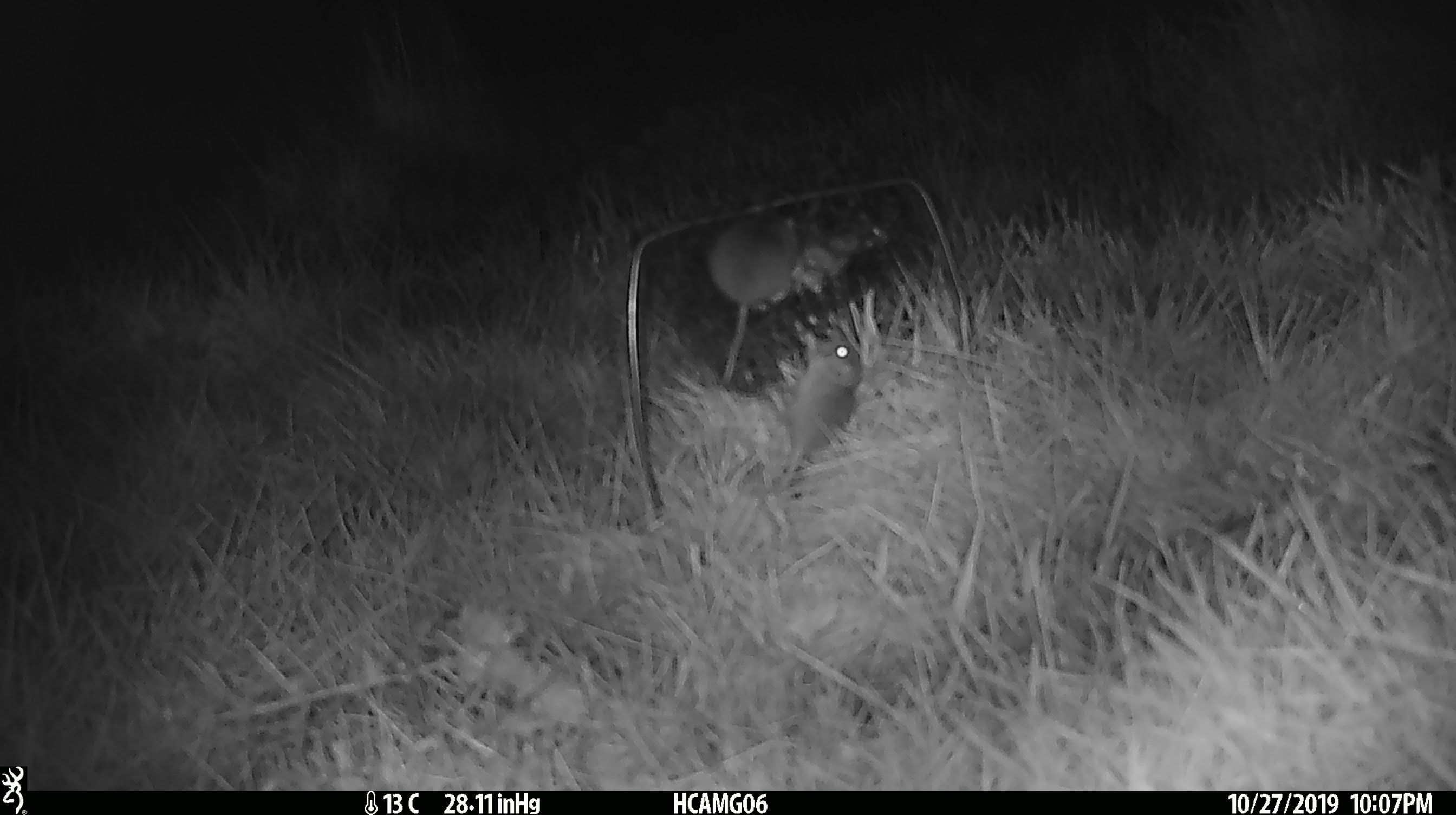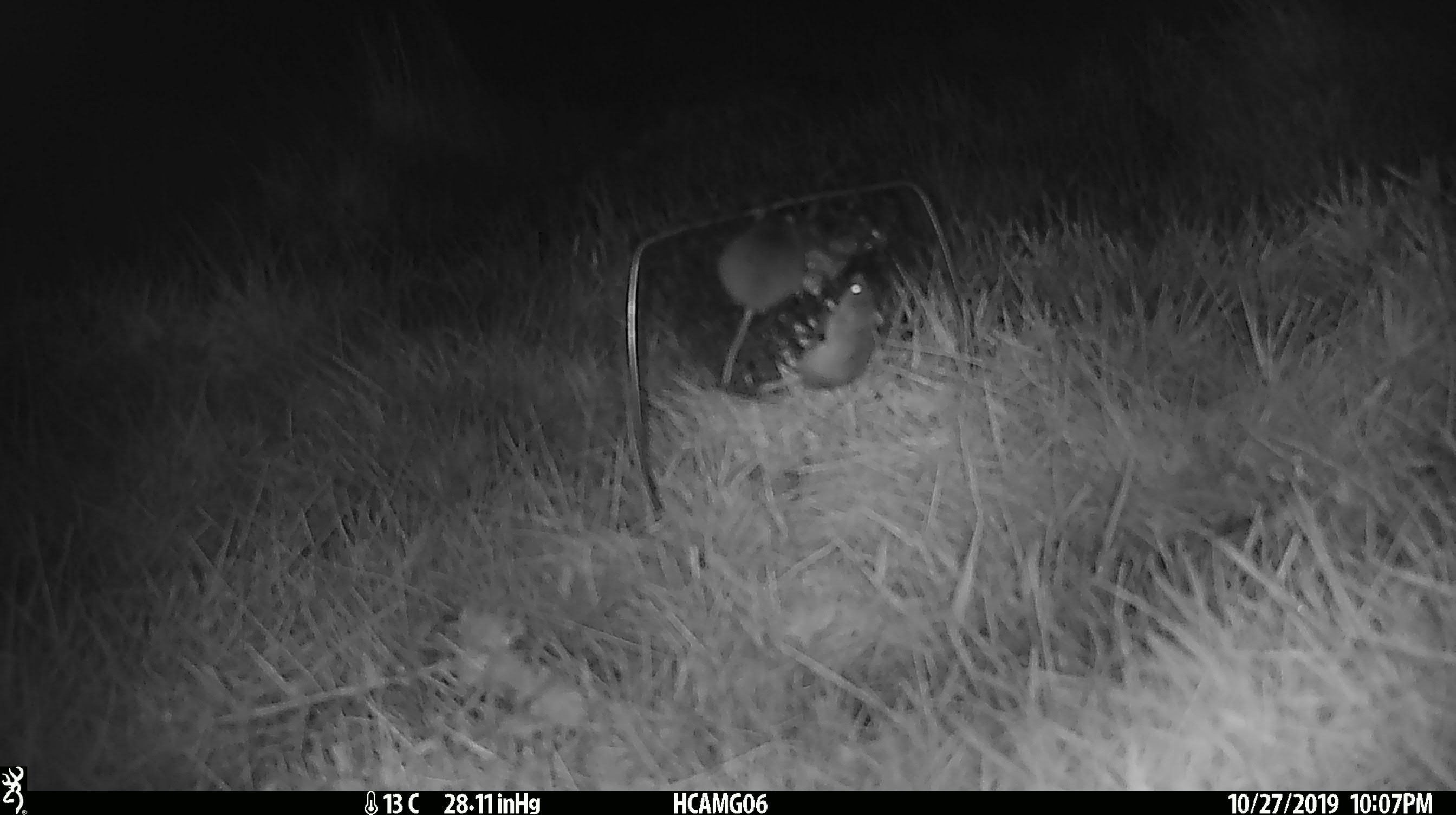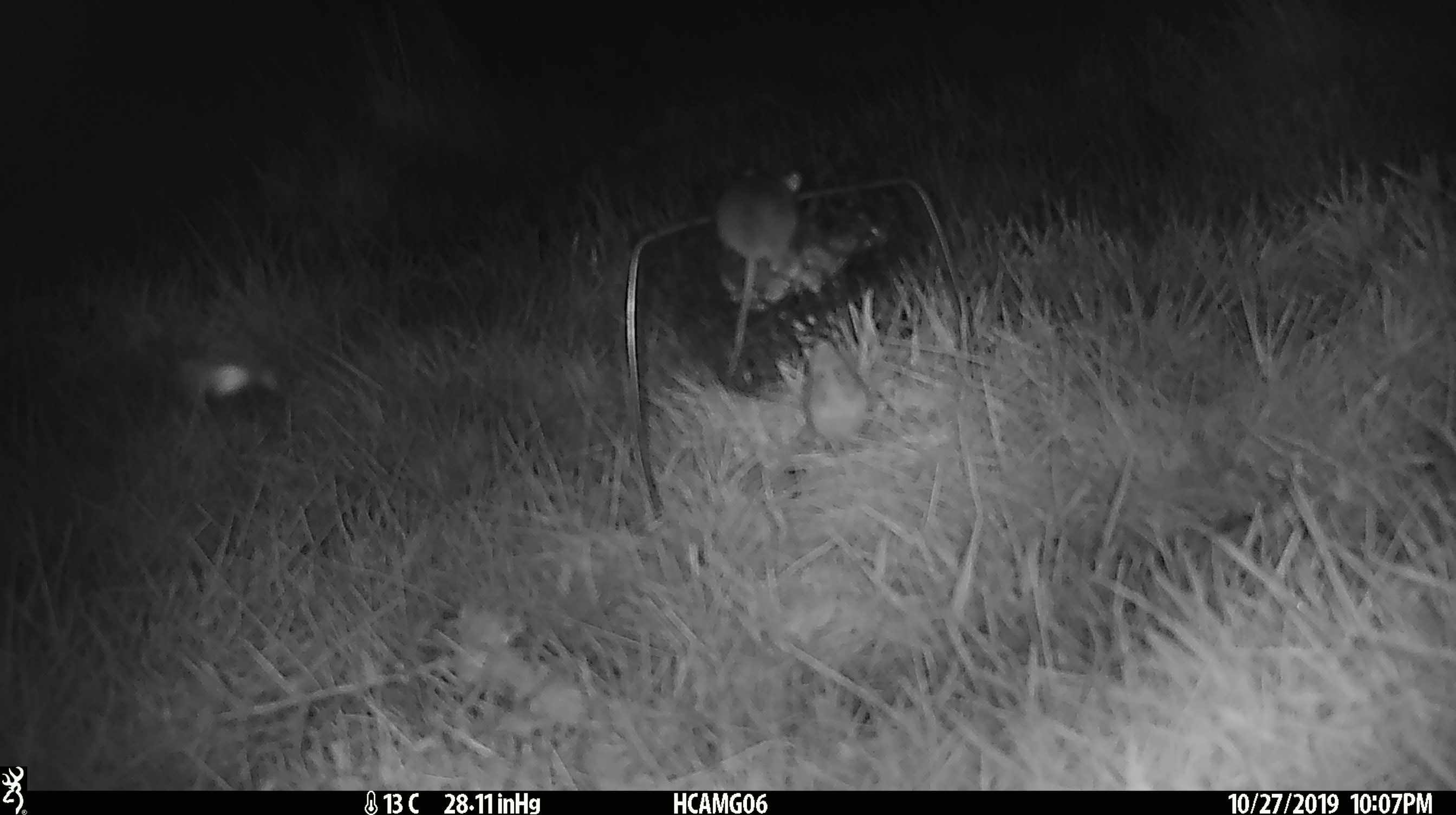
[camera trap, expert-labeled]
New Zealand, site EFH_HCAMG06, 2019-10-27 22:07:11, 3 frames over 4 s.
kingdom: Animalia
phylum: Chordata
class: Mammalia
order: Rodentia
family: Muridae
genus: Mus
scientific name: Mus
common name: mouse